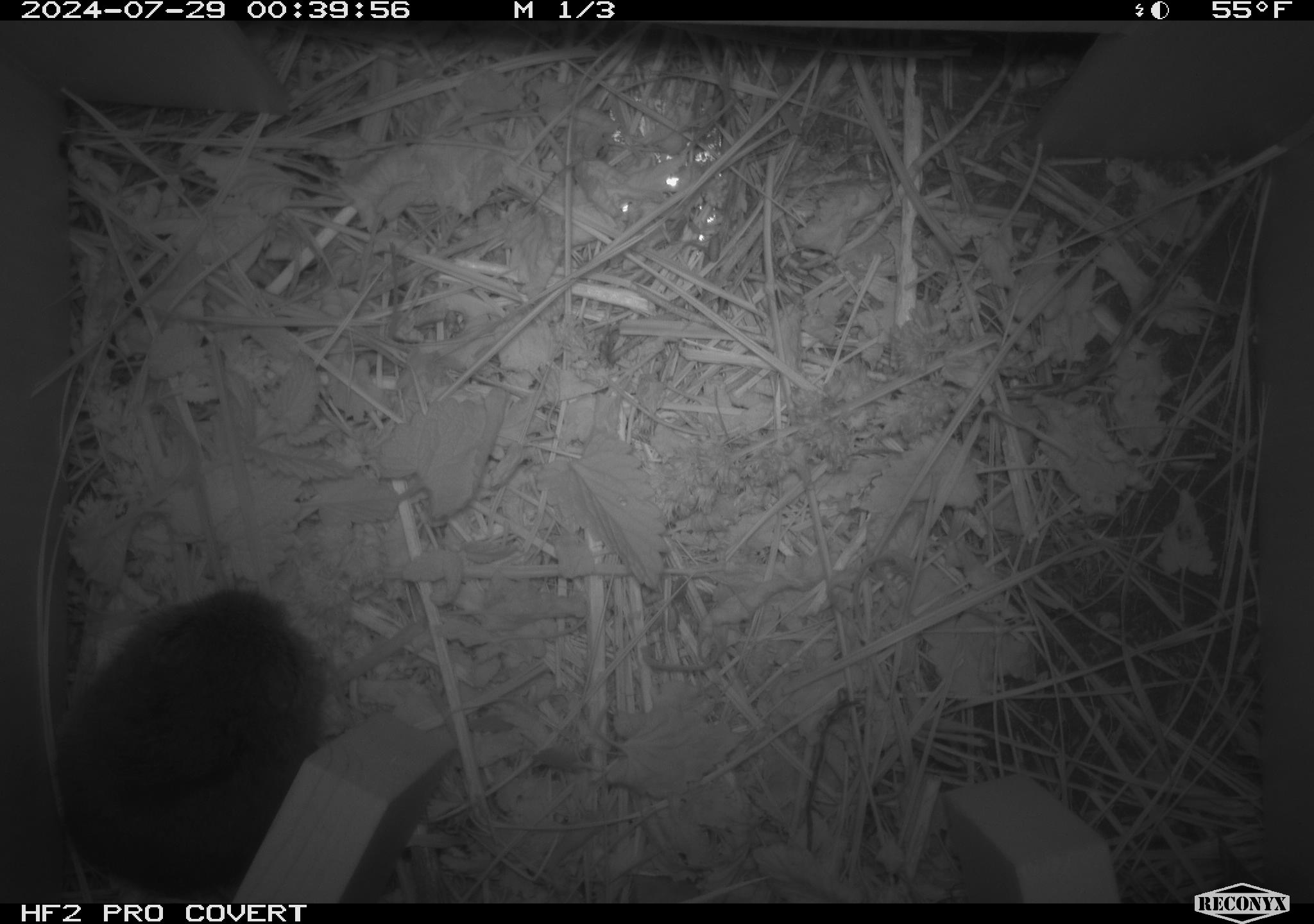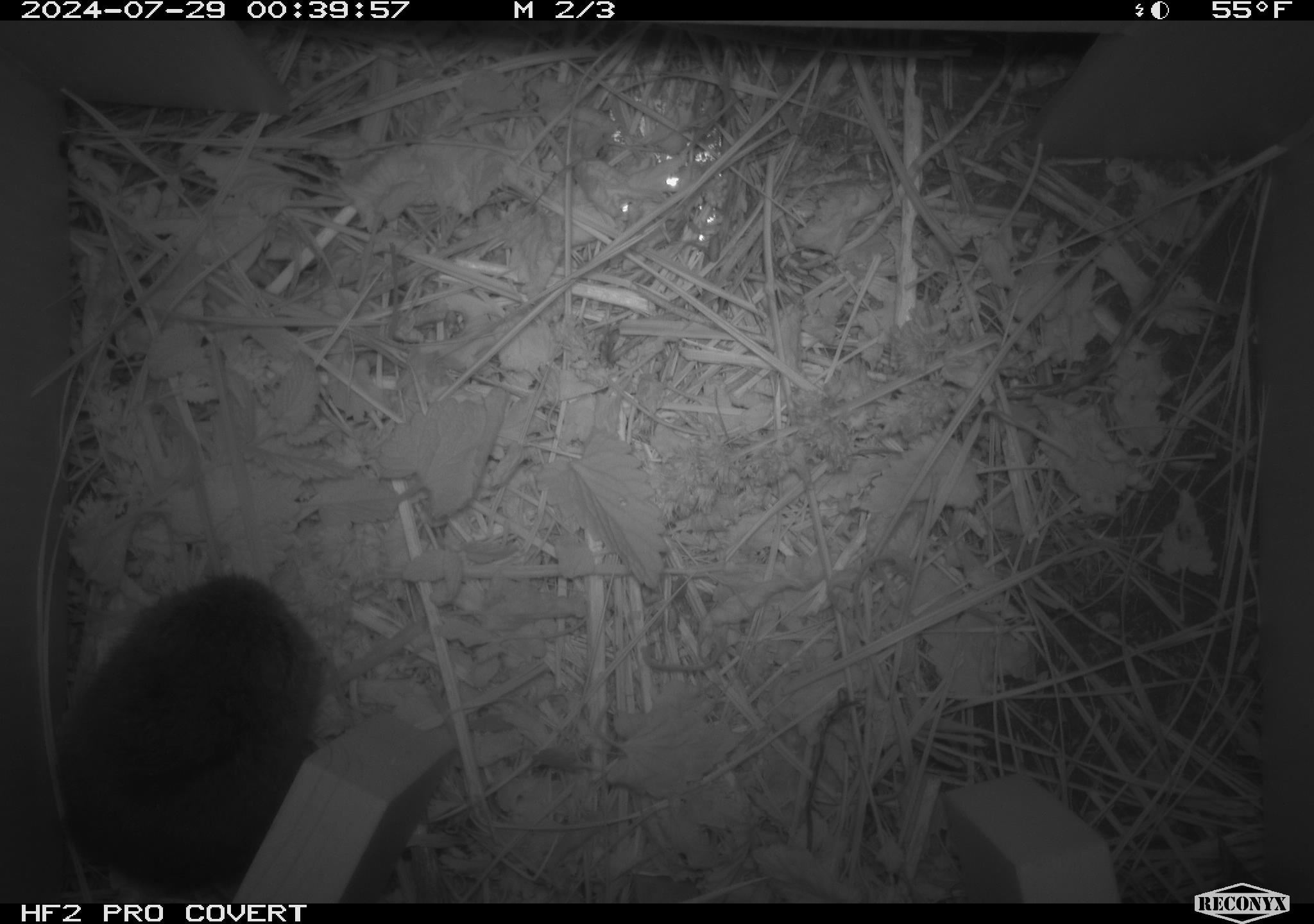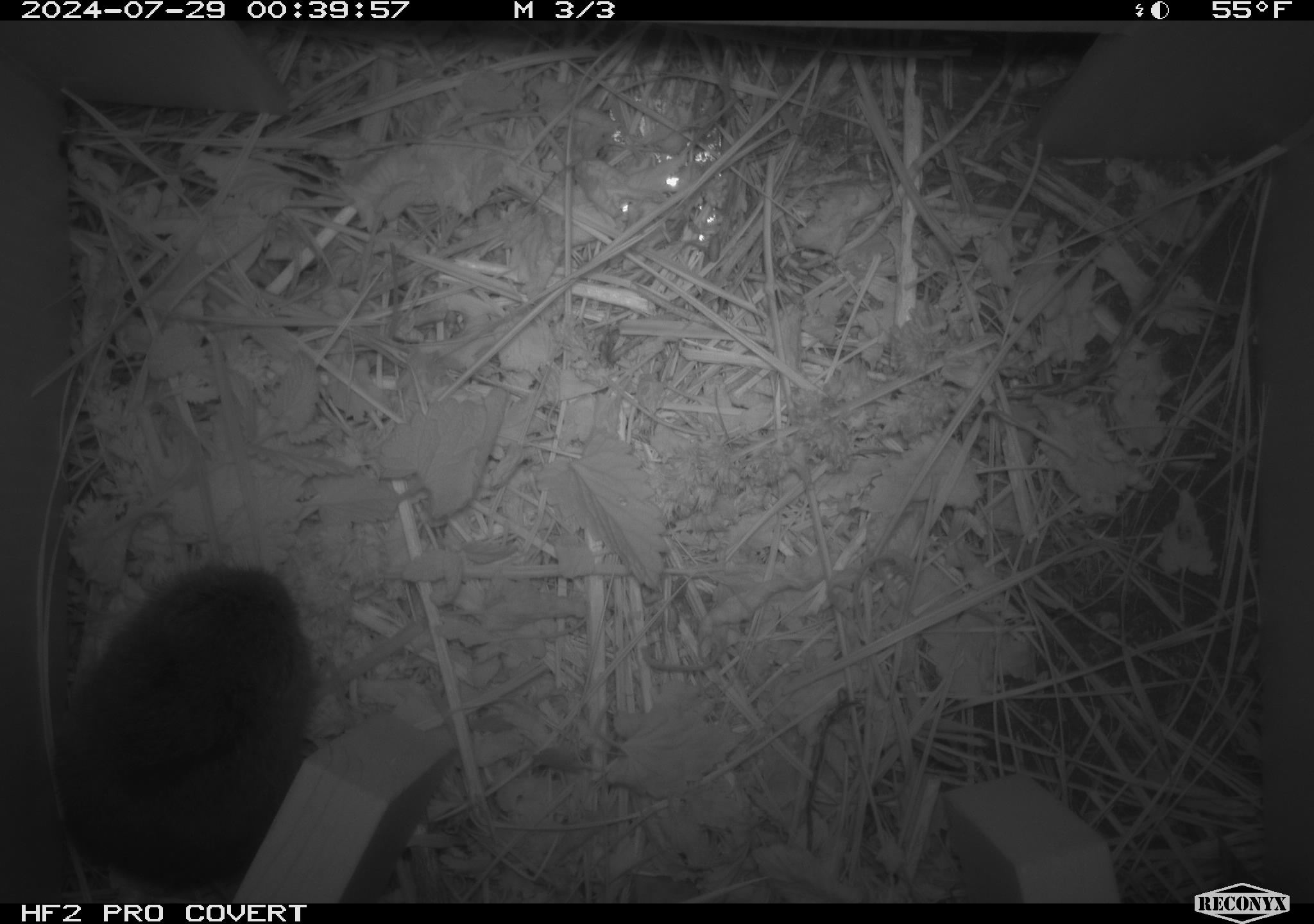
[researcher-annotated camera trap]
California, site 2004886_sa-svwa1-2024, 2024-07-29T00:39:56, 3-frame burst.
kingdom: Animalia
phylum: Chordata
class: Mammalia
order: Rodentia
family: Cricetidae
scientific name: Arvicolinae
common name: voles, lemmings, and muskrats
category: arvicolinae subfamily